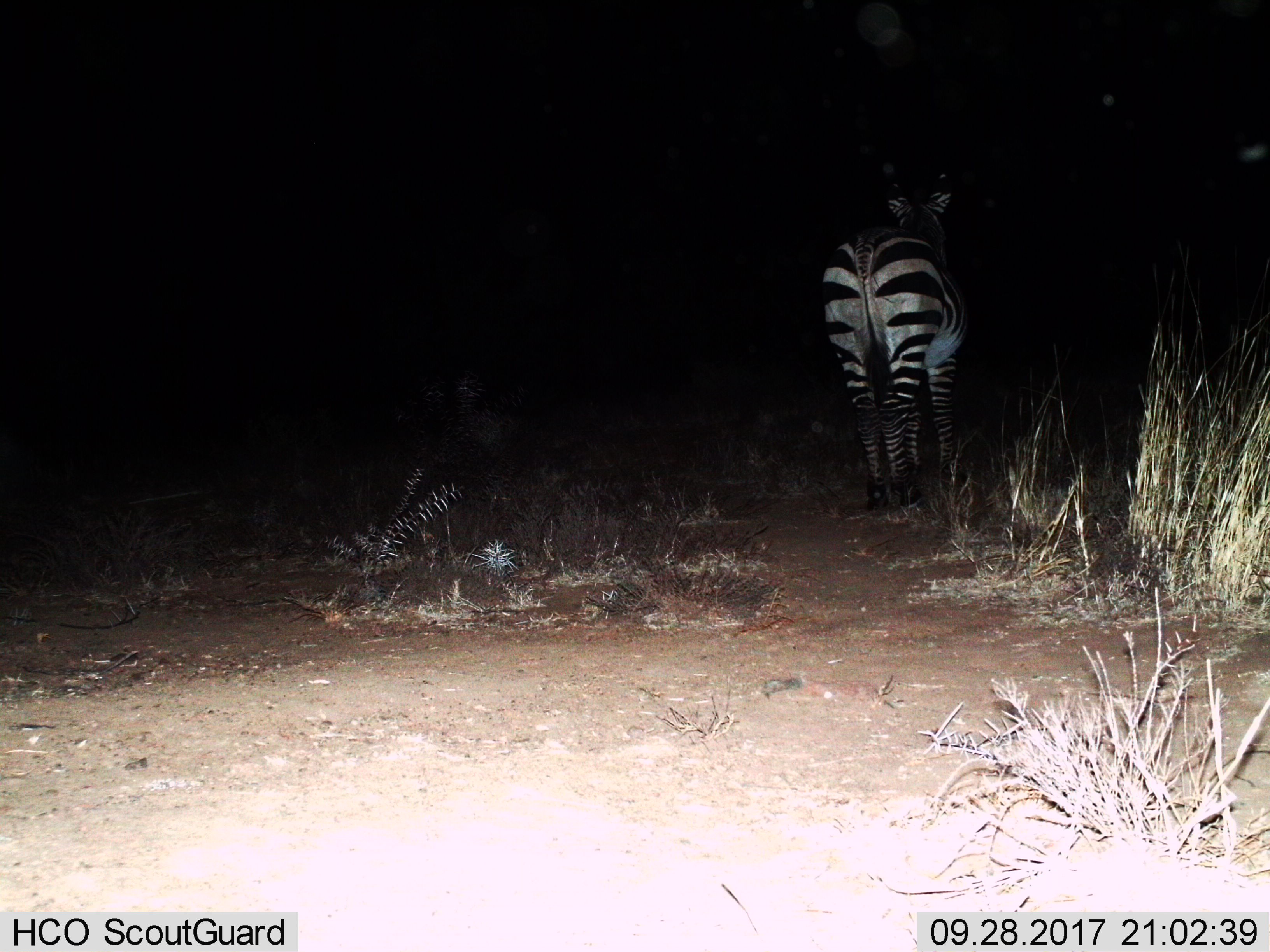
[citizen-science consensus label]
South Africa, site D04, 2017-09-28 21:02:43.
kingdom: Animalia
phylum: Chordata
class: Mammalia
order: Perissodactyla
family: Equidae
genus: Equus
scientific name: Equus zebra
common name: mountain zebra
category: zebramountain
Zebramountain (mountain zebra) (Equus zebra), count 1. Behavior (volunteer vote fractions): standing 100%, resting 0%, moving 0%, interacting 0%. Young present (vote fraction): 0%. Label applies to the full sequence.